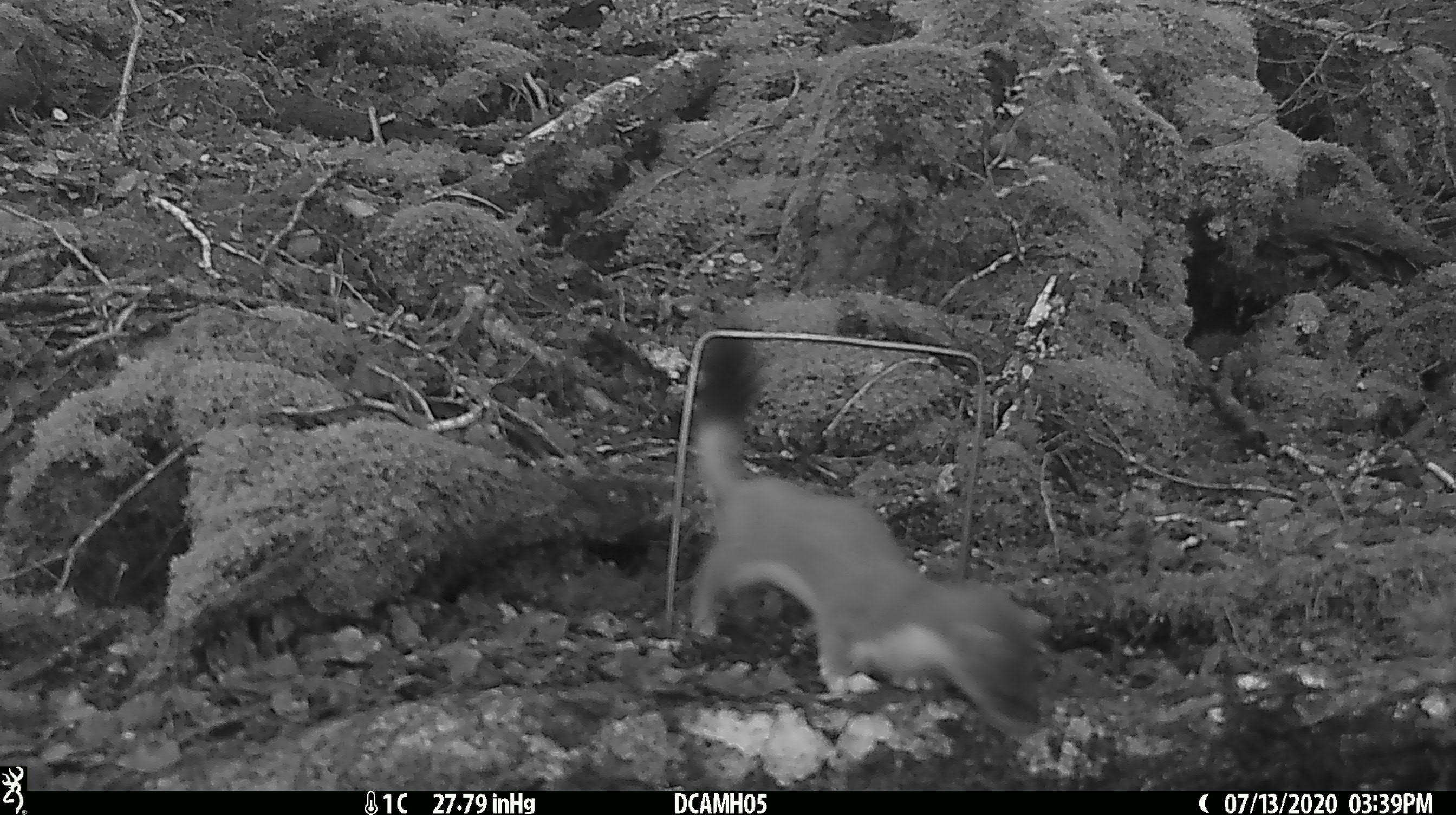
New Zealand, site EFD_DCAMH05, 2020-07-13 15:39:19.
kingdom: Animalia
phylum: Chordata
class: Mammalia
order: Carnivora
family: Mustelidae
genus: Mustela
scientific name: Mustela erminea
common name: stoat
Stoat (Mustela erminea).